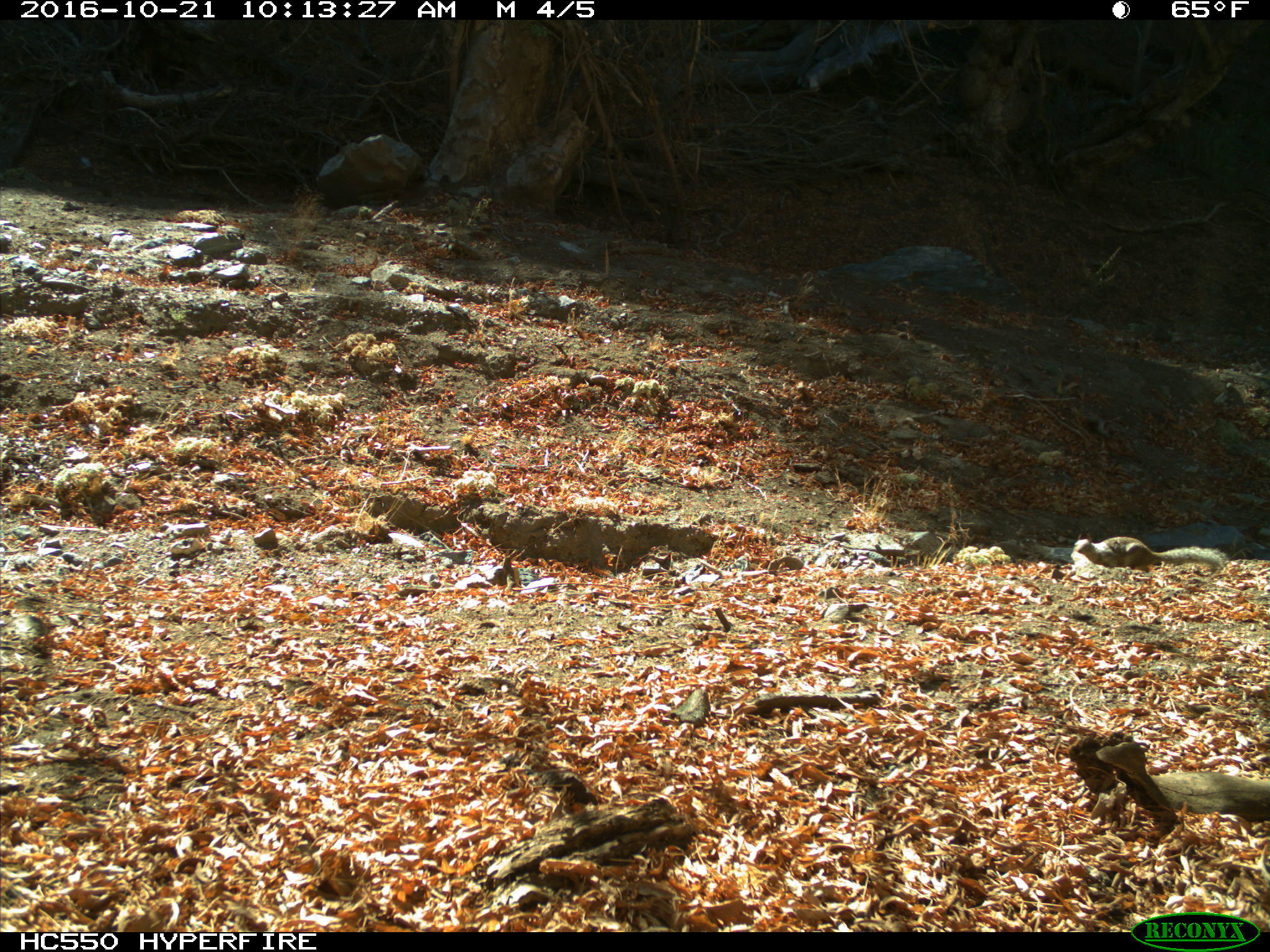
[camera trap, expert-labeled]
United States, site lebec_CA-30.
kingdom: Animalia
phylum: Chordata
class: Mammalia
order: Rodentia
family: Sciuridae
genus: Otospermophilus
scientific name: Otospermophilus beecheyi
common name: california ground squirrel